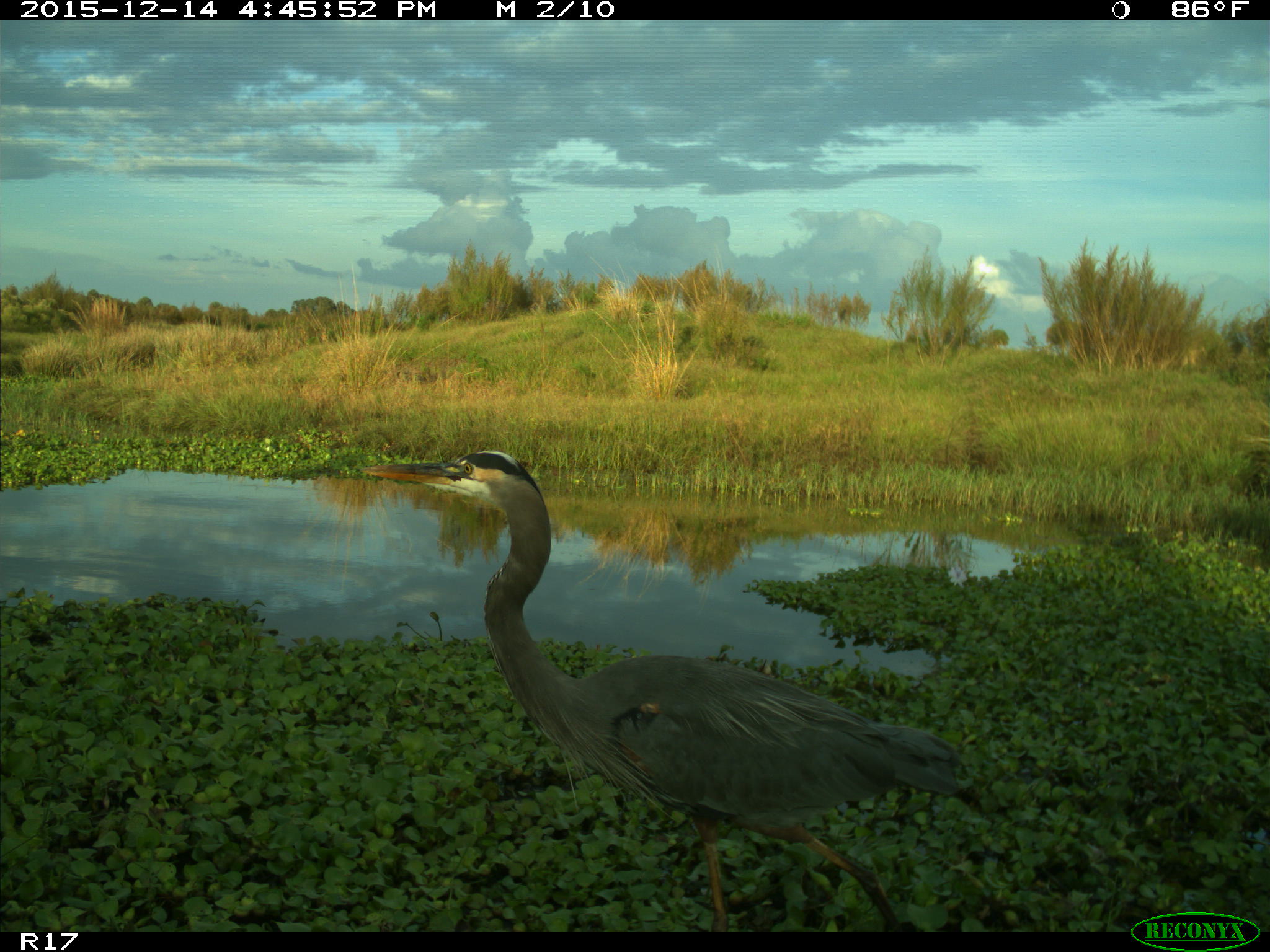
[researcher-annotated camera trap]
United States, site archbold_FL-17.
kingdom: Animalia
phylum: Chordata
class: Aves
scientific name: Aves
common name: birds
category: unidentified bird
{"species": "unidentified bird (birds) (Aves)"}